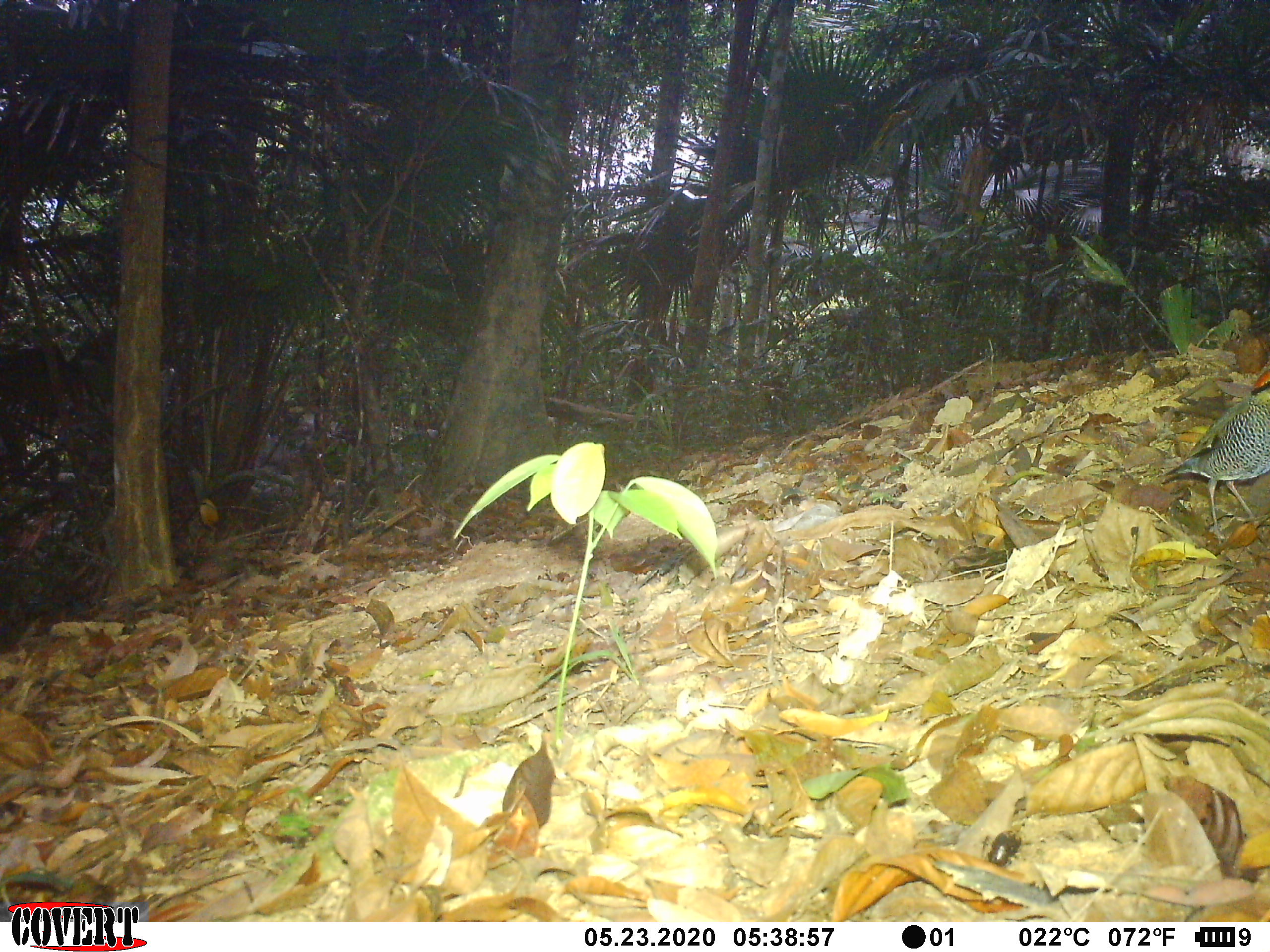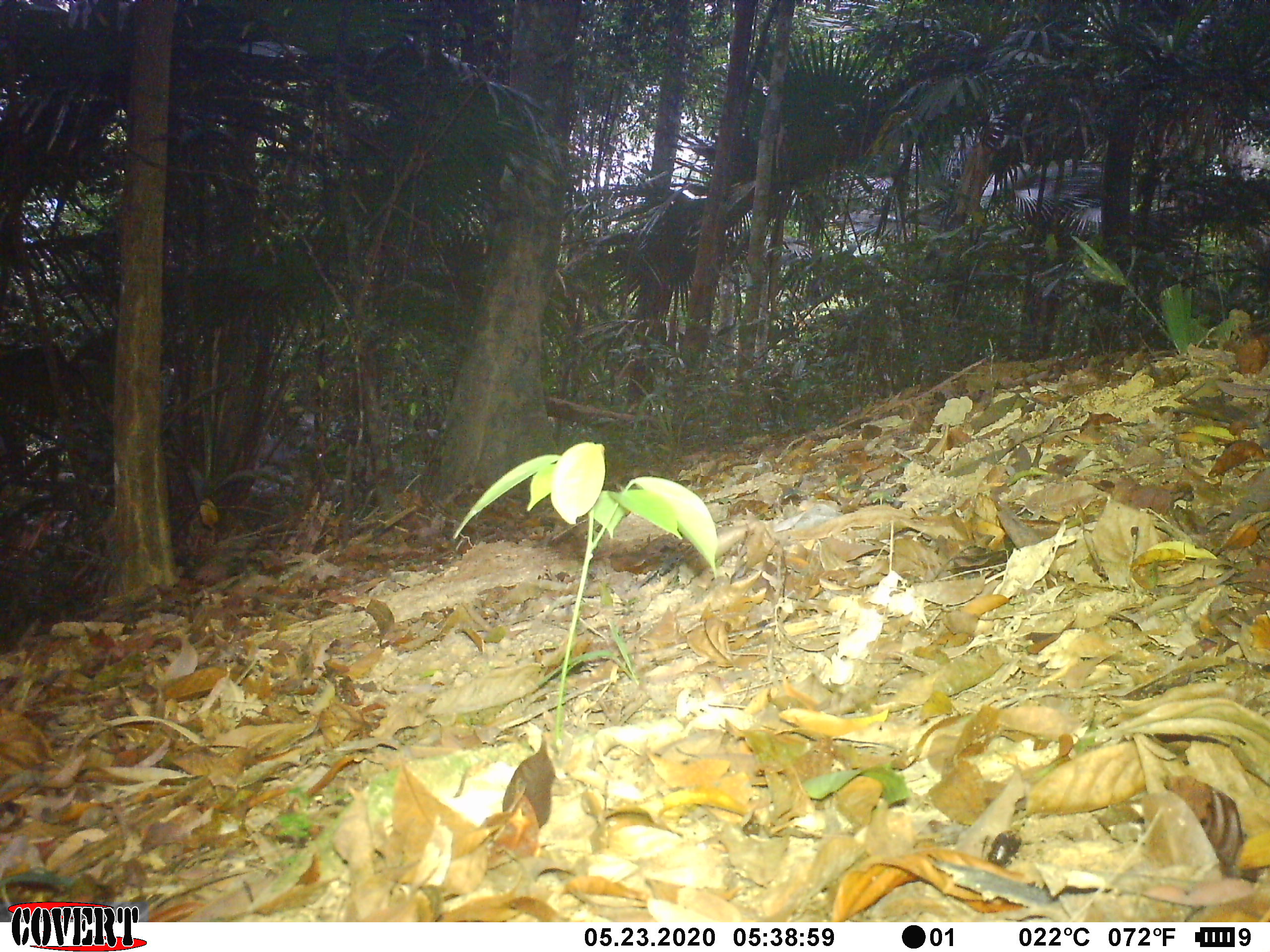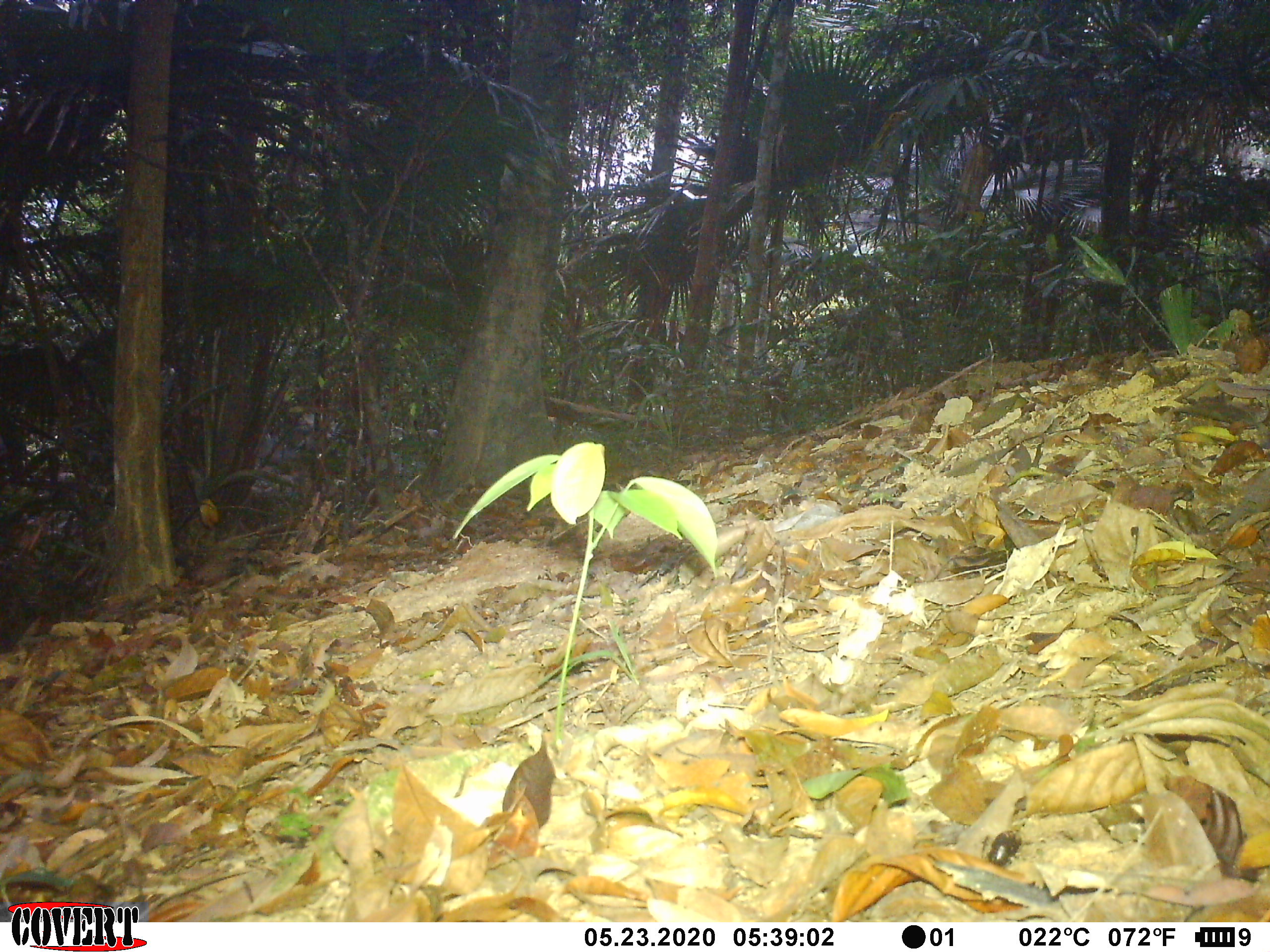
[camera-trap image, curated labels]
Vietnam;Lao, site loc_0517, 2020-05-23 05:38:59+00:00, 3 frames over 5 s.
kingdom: Animalia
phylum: Chordata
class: Aves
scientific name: Aves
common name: bird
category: unidentified bird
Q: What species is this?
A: Unidentified bird (bird) (Aves).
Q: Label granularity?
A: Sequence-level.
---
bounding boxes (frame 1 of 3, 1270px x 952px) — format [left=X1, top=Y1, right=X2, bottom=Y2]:
unidentified bird: [left=1156, top=367, right=1270, bottom=545]